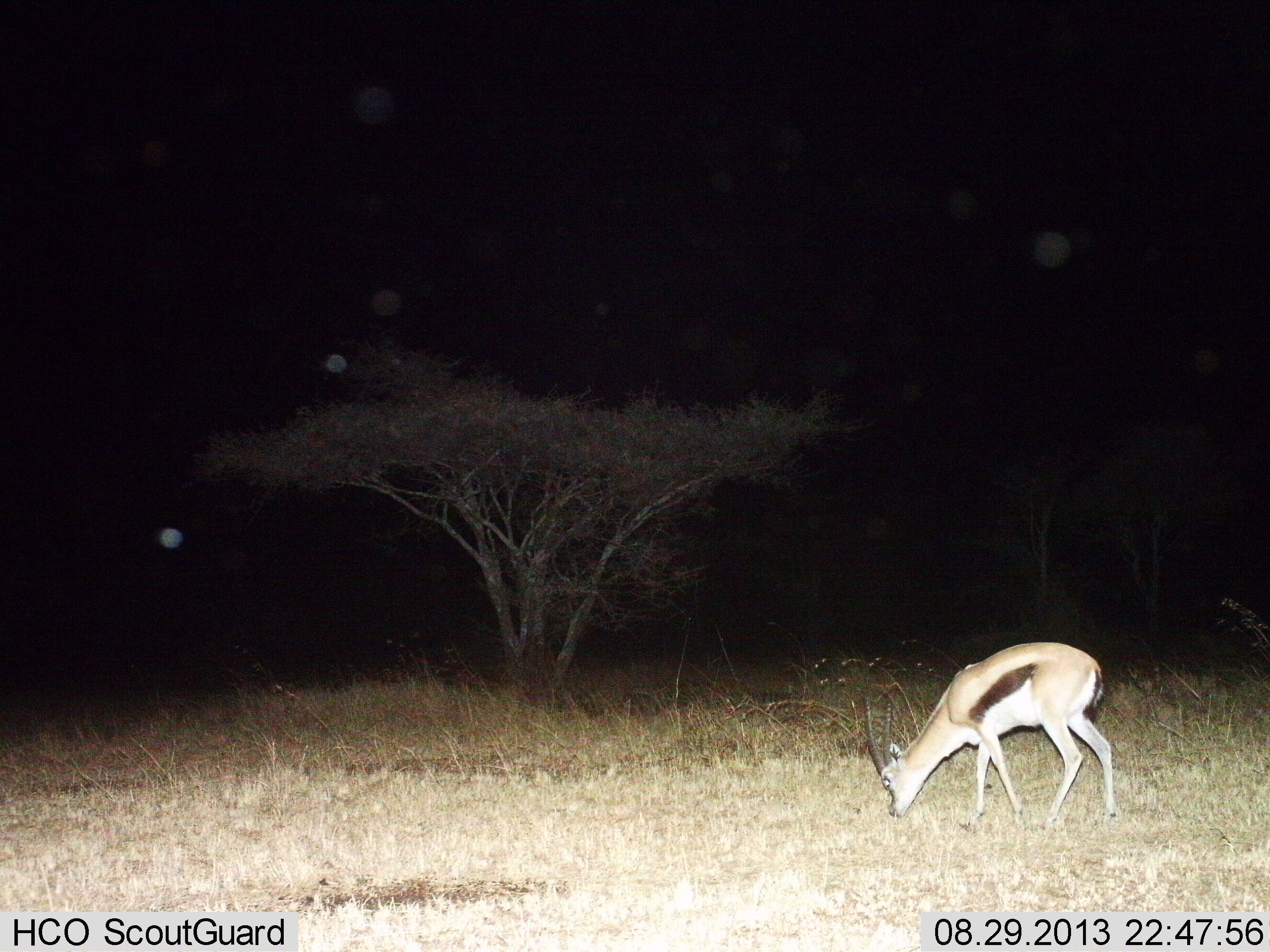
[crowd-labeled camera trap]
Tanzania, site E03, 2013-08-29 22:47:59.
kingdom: Animalia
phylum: Chordata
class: Mammalia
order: Artiodactyla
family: Bovidae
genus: Eudorcas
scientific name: Eudorcas thomsonii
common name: thomson's gazelle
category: gazellethomsons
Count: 1.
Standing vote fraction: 21%.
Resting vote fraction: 0%.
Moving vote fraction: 0%.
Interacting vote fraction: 0%.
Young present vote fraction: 0%.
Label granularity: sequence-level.